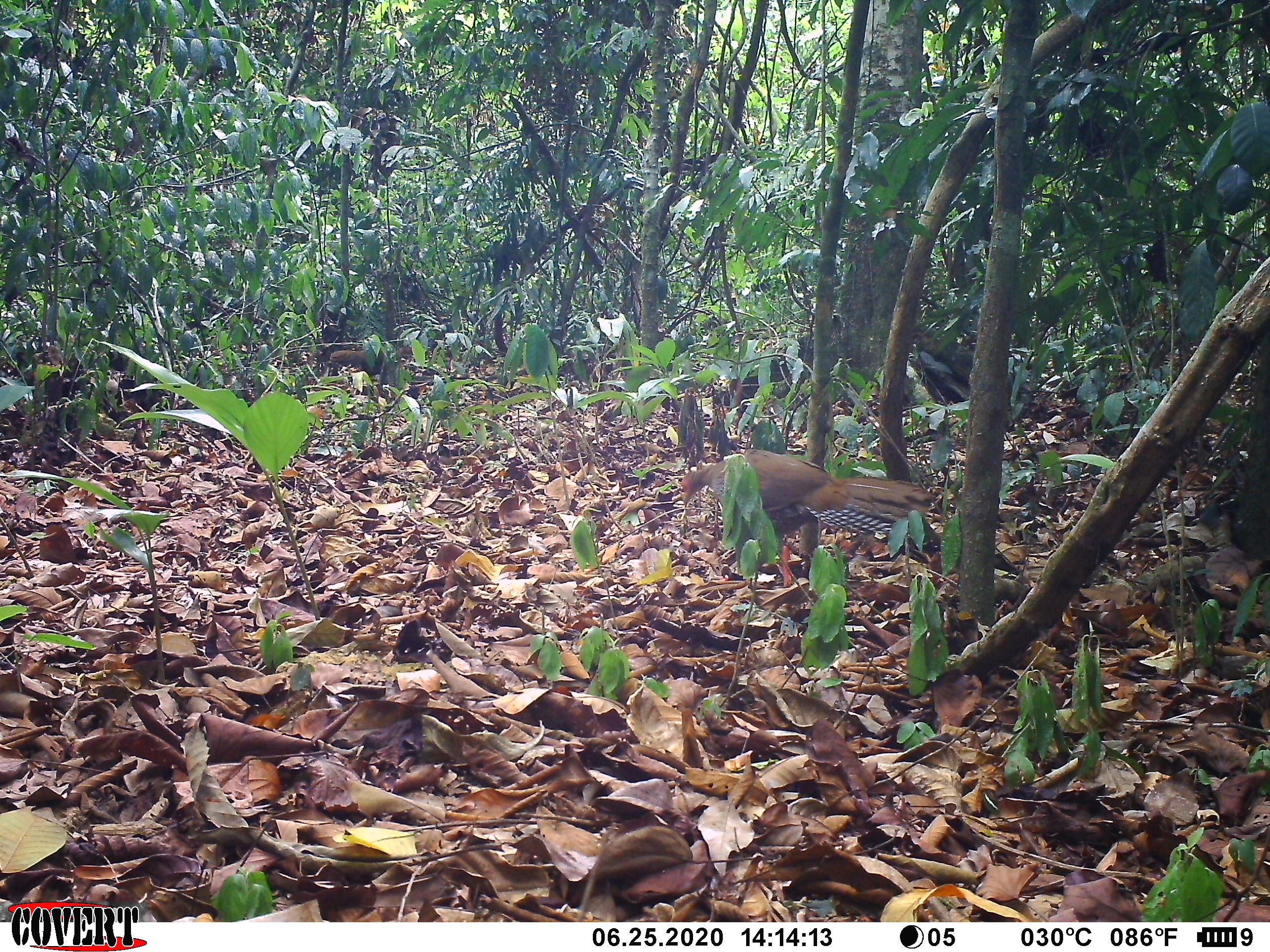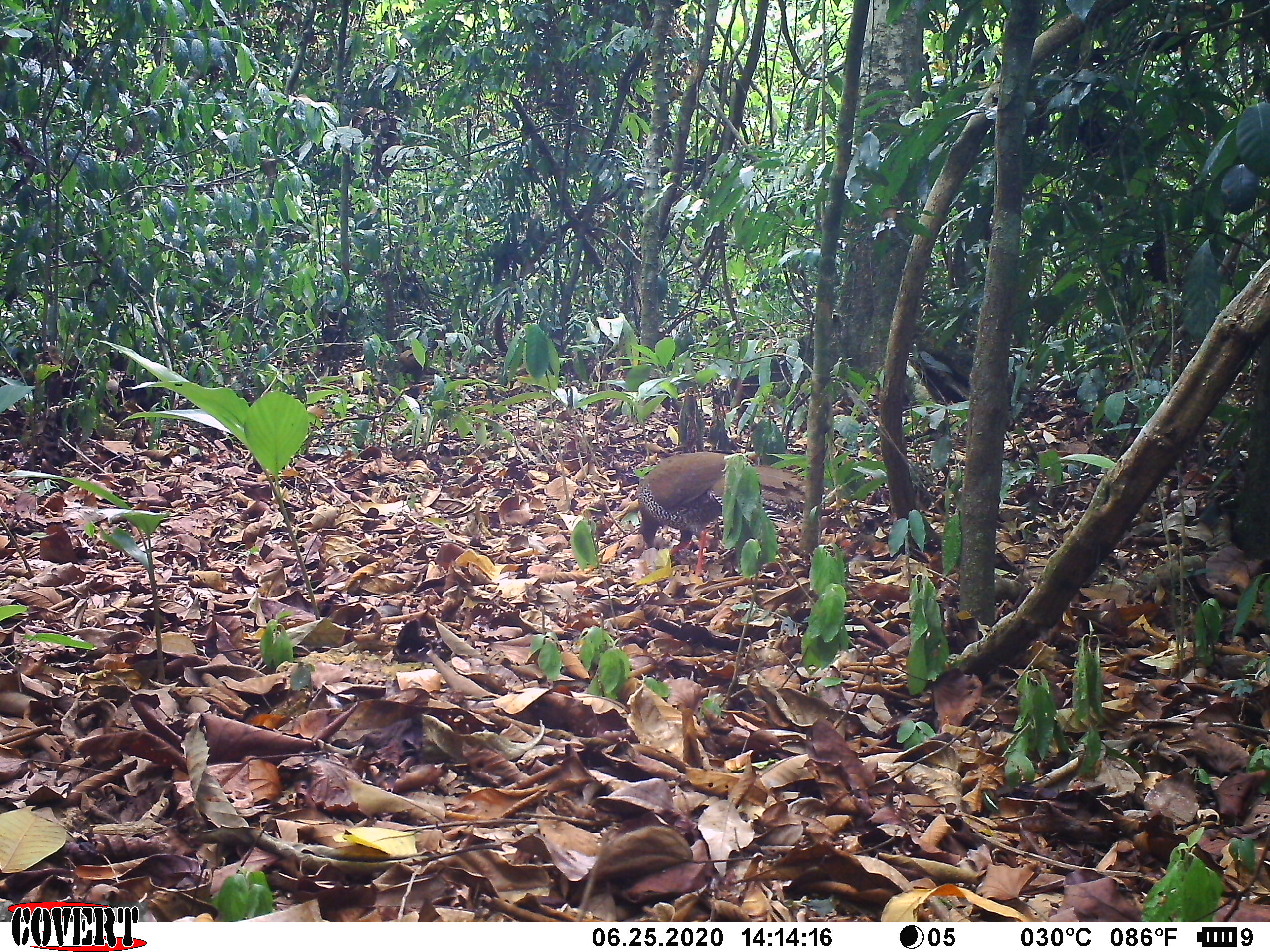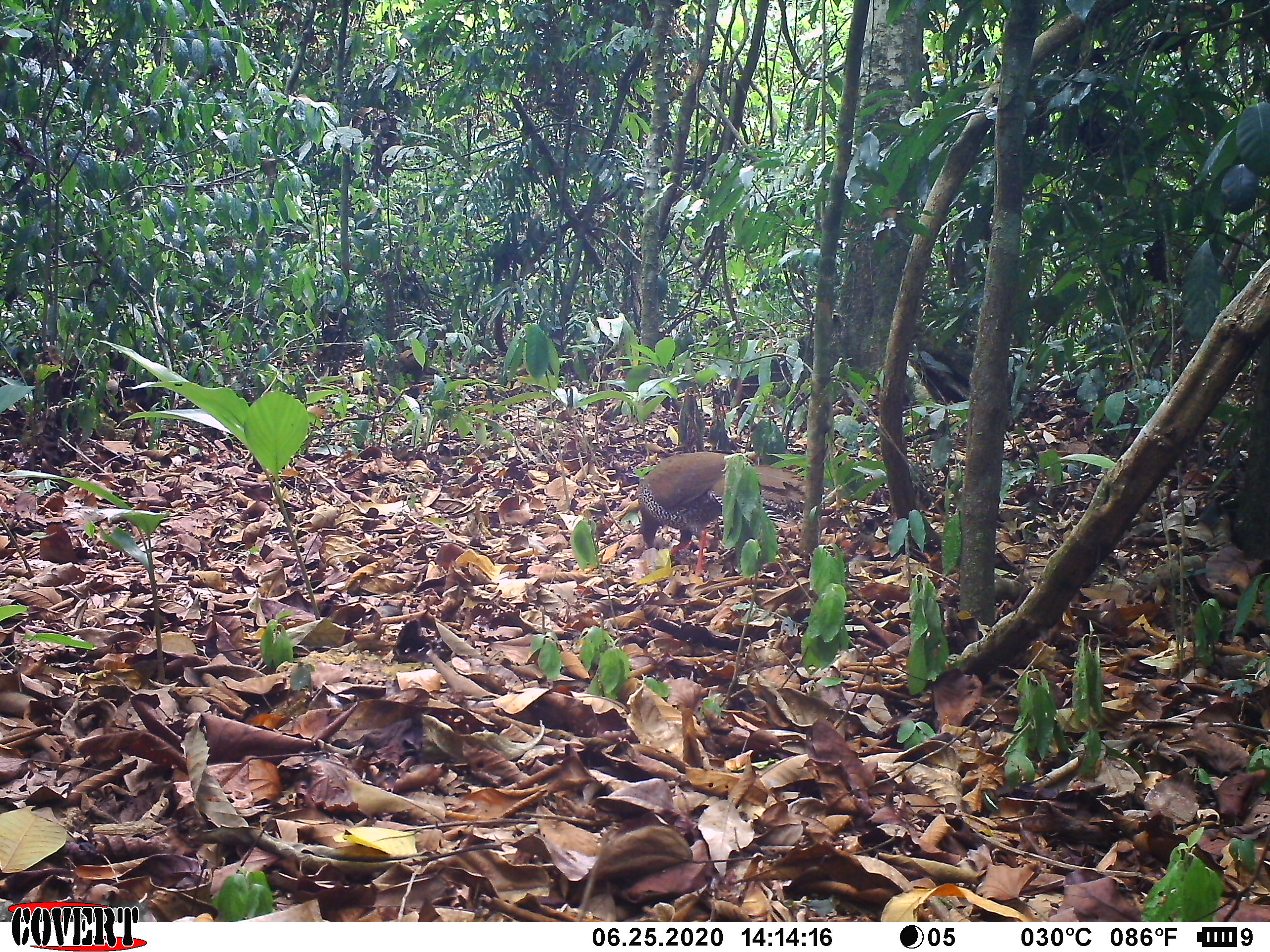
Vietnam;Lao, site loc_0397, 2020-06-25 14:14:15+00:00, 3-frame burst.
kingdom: Animalia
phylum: Chordata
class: Aves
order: Galliformes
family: Phasianidae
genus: Lophura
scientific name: Lophura nycthemera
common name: silver pheasant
Silver pheasant (Lophura nycthemera). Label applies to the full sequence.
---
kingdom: Animalia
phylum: Chordata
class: Aves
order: Galliformes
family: Phasianidae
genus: Gallus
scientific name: Gallus gallus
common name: red junglefowl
Red junglefowl (Gallus gallus). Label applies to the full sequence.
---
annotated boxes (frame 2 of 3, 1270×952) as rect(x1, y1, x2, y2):
red junglefowl: rect(636, 447, 806, 577); rect(382, 348, 428, 397)